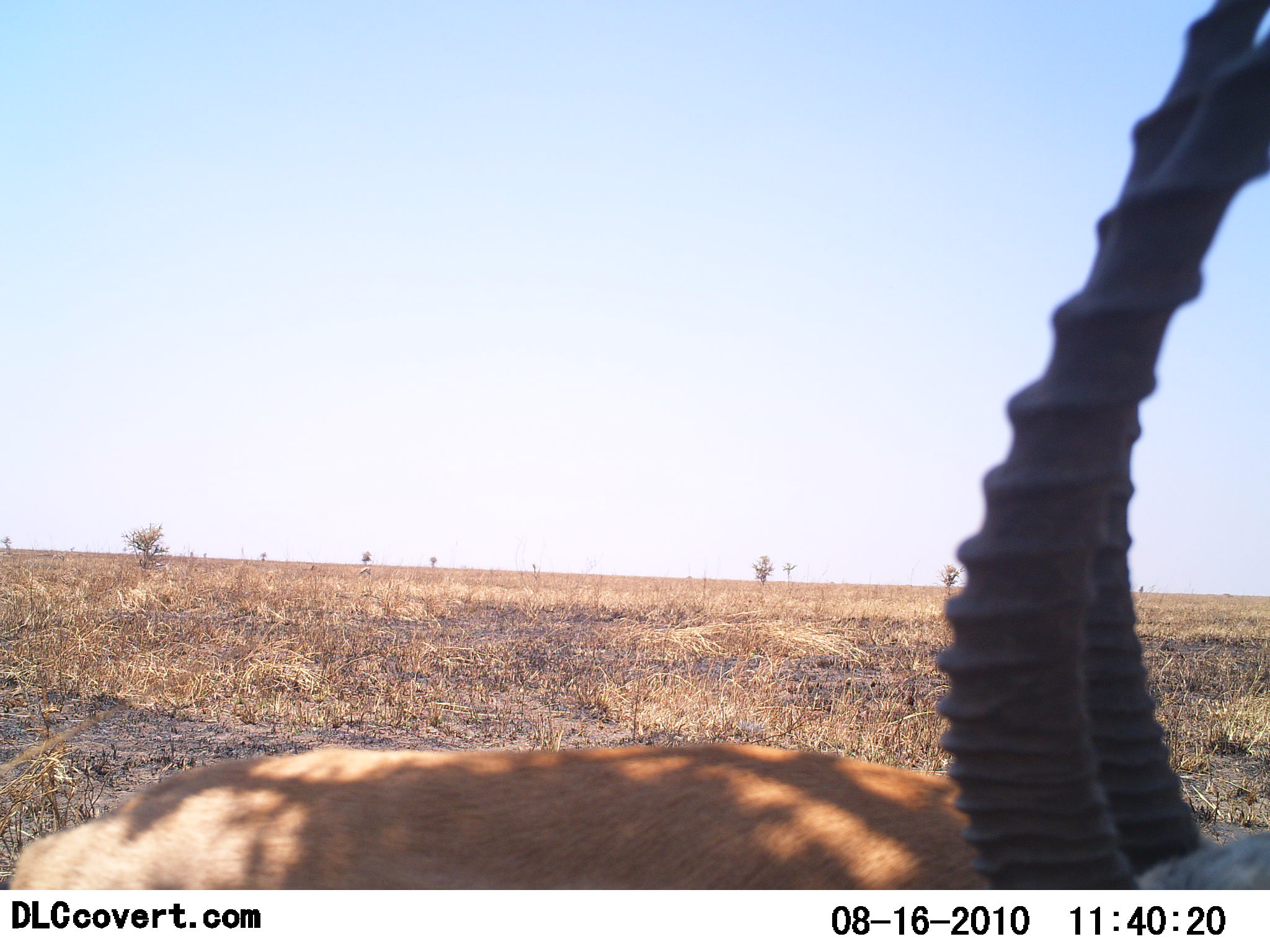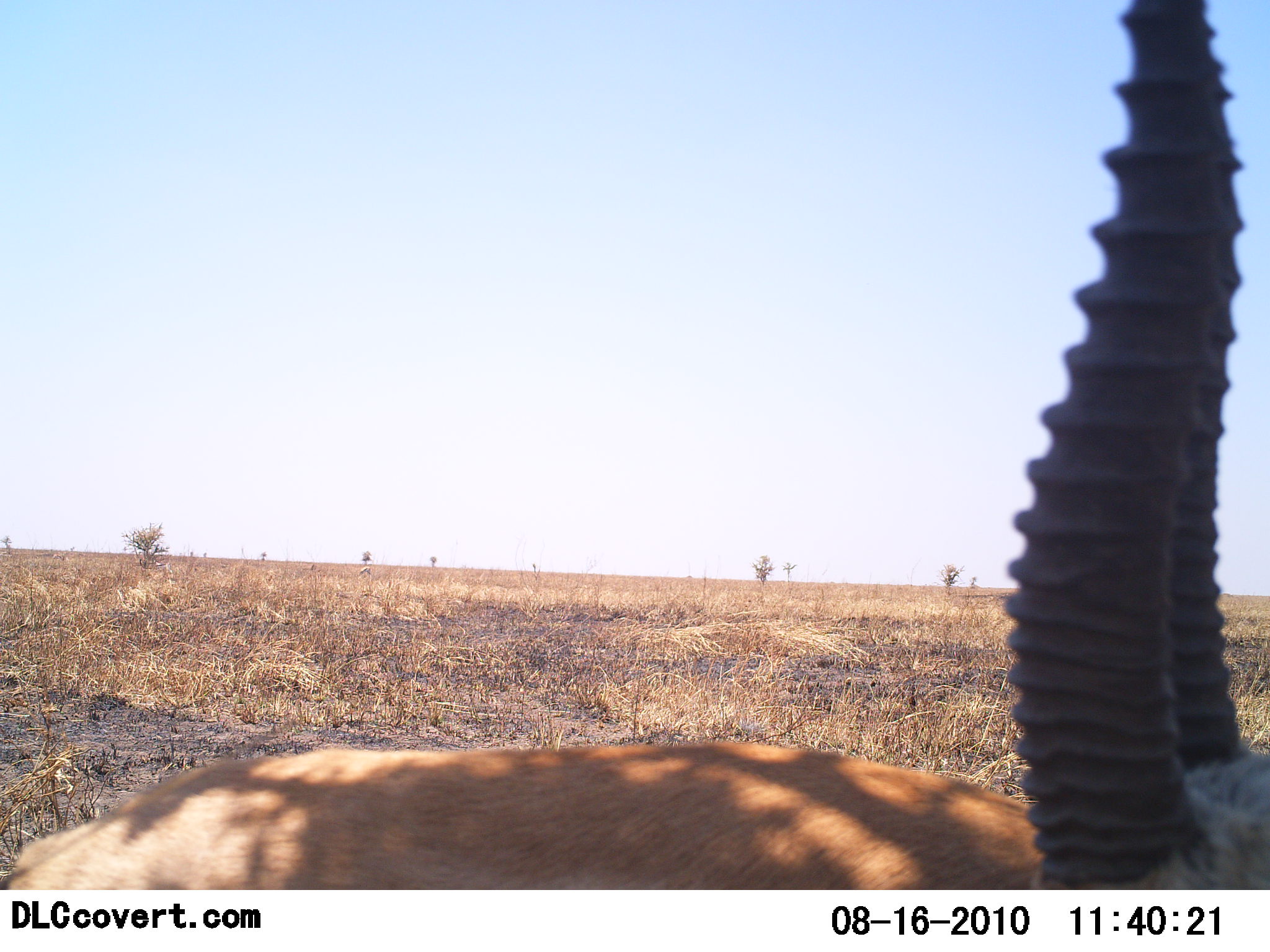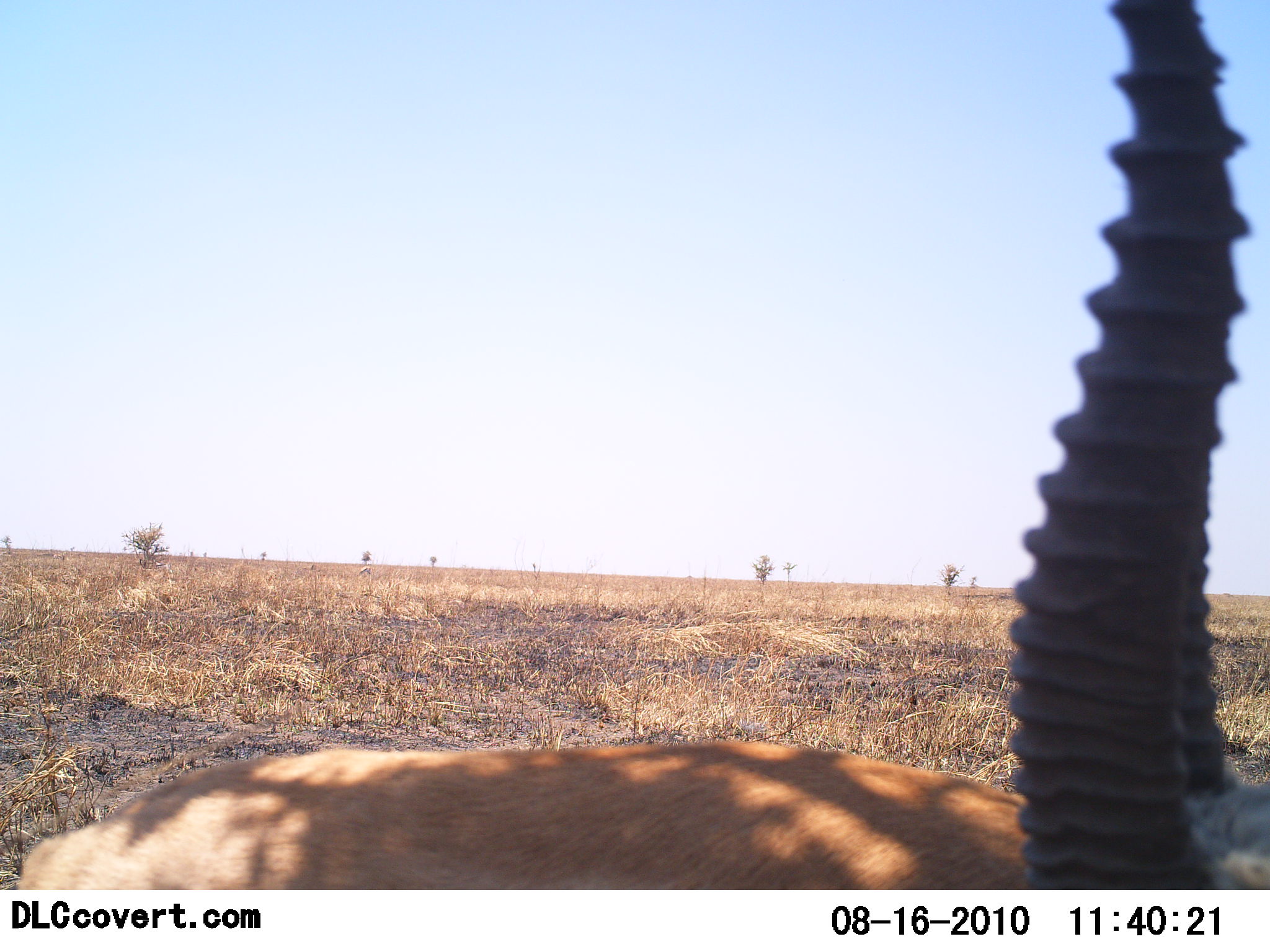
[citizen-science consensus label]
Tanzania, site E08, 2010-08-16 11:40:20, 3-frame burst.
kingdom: Animalia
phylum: Chordata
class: Mammalia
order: Artiodactyla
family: Bovidae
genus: Eudorcas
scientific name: Eudorcas thomsonii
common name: thomson's gazelle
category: gazellethomsons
Gazellethomsons (thomson's gazelle) (Eudorcas thomsonii), count 1. Behavior (volunteer vote fractions): standing 75%, resting 17%, moving 0%, interacting 0%. Young present (vote fraction): 0%. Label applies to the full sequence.